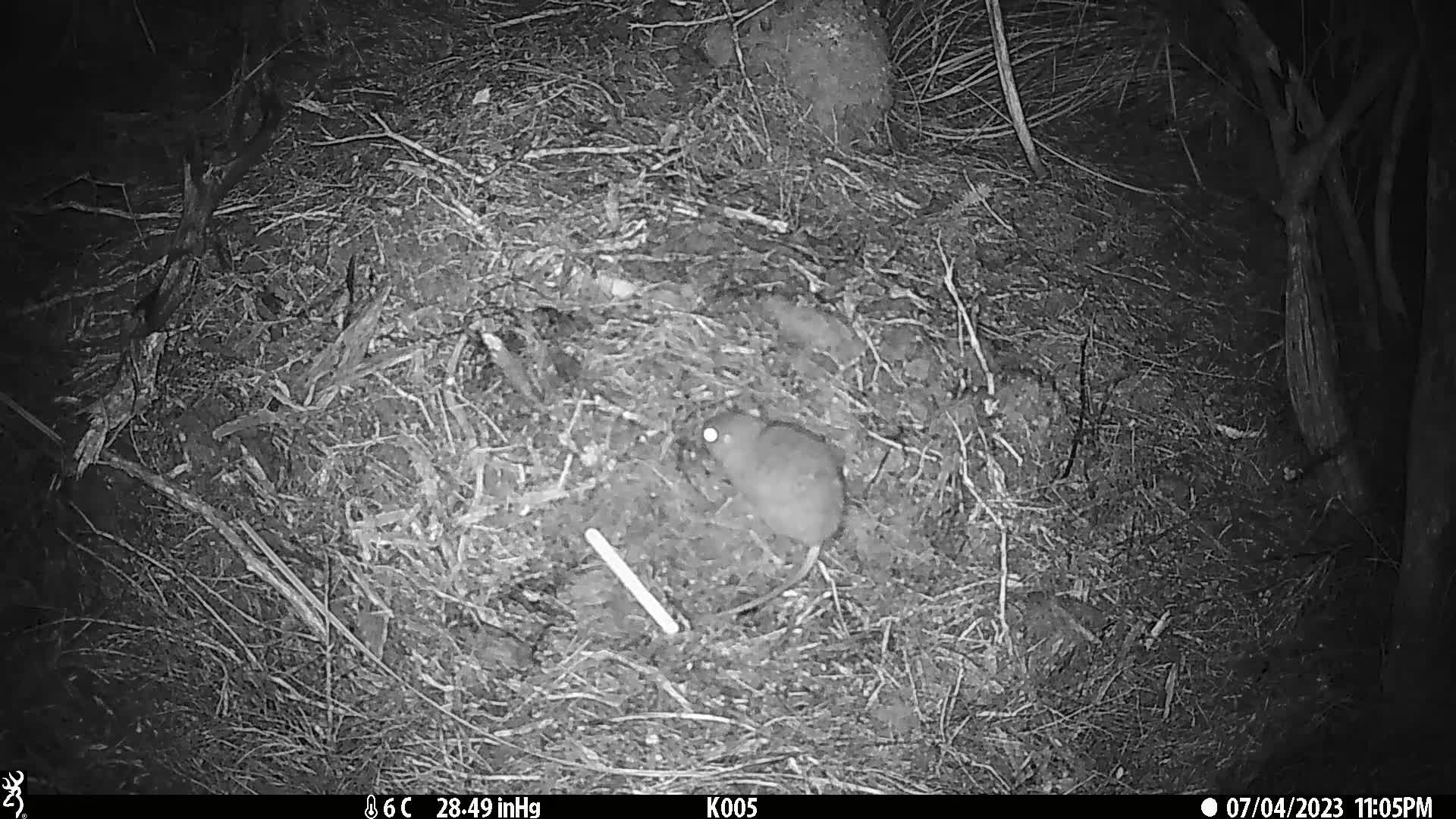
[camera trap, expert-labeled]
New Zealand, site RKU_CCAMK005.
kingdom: Animalia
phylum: Chordata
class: Mammalia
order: Rodentia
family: Muridae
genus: Rattus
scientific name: Rattus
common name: rat